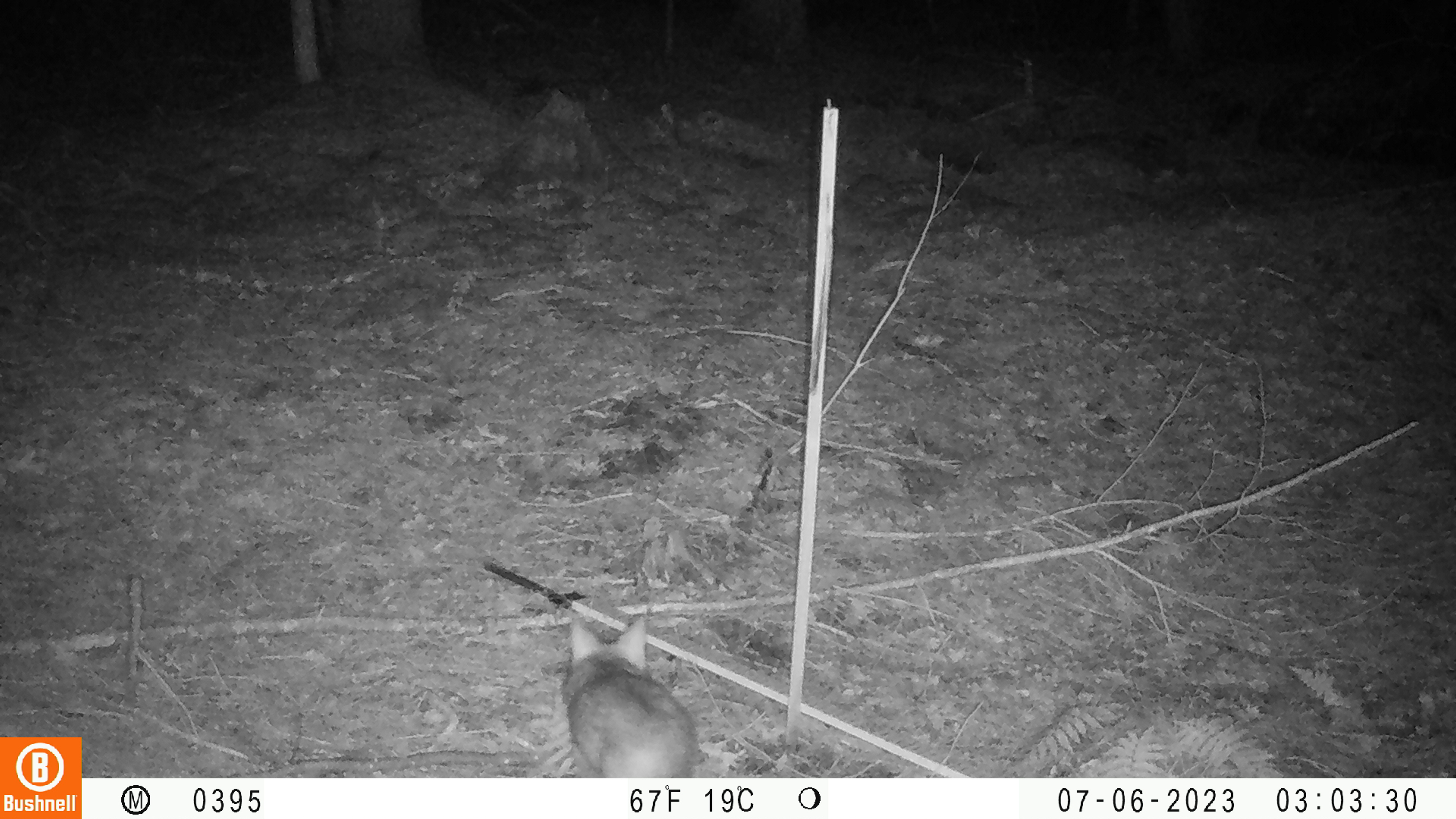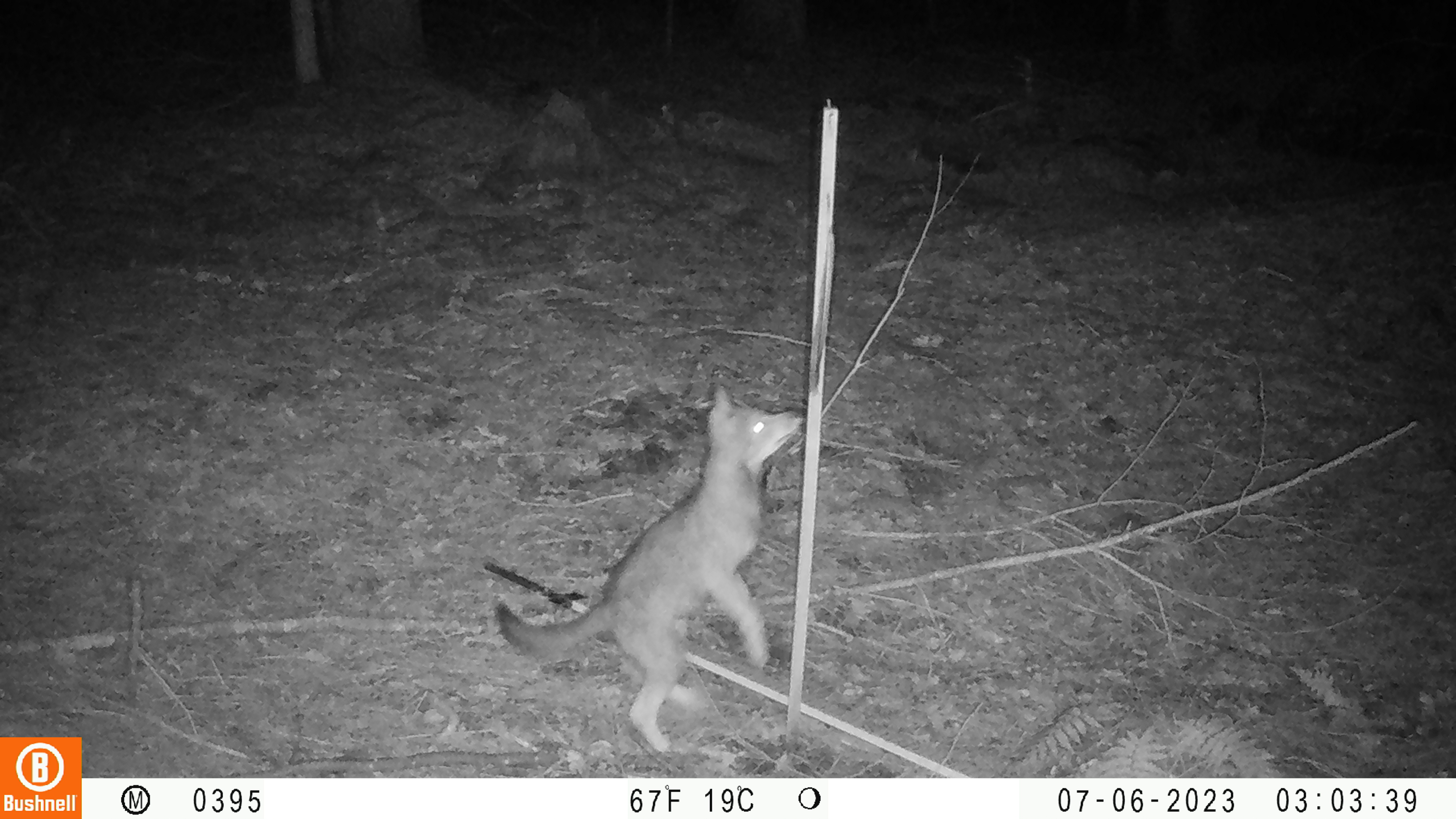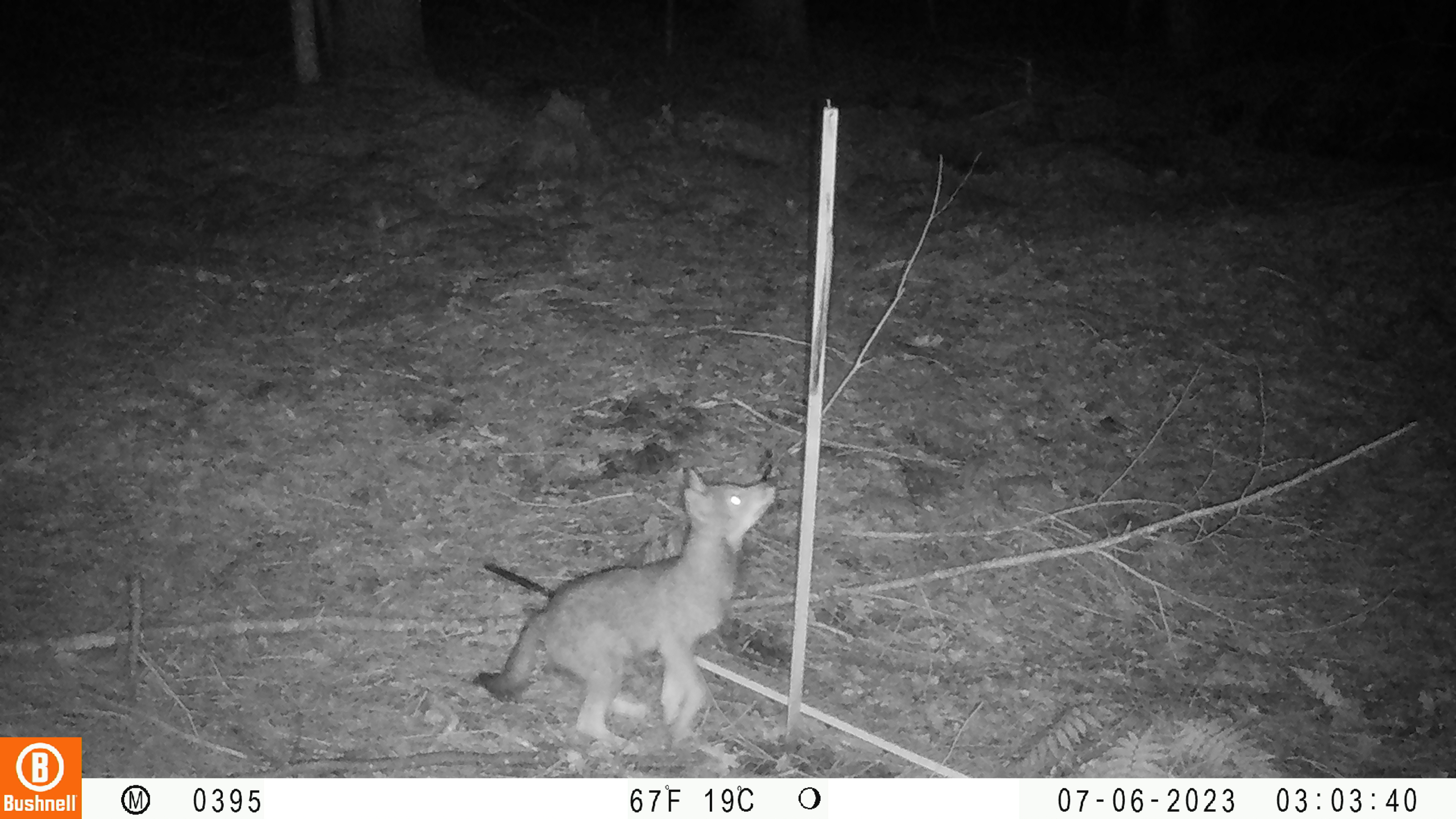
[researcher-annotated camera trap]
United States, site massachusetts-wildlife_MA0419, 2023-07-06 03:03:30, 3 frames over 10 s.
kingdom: Animalia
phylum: Chordata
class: Mammalia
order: Carnivora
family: Canidae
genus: Urocyon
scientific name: Urocyon cinereoargenteus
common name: gray fox